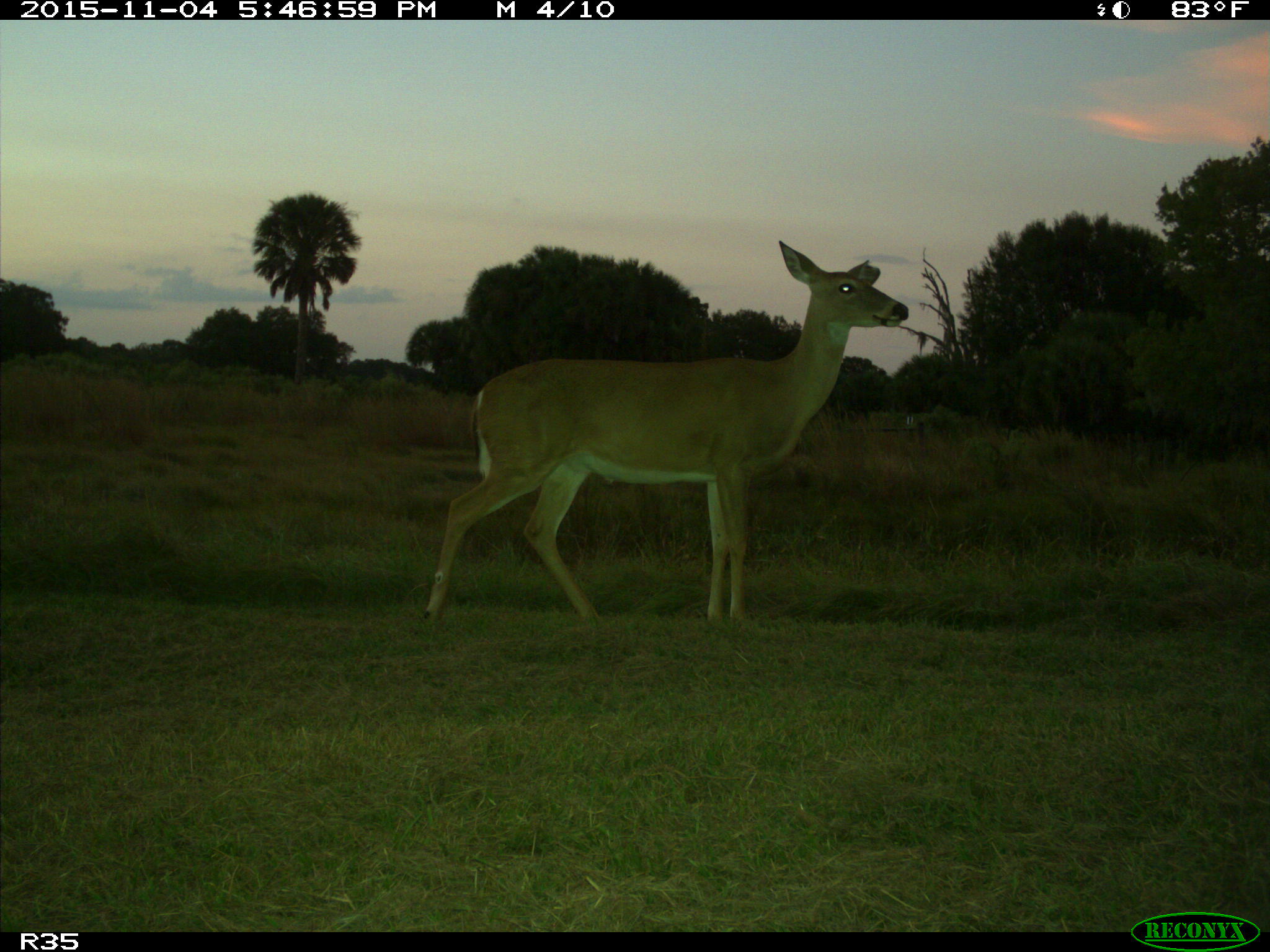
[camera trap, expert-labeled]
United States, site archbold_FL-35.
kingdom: Animalia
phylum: Chordata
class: Mammalia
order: Artiodactyla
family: Cervidae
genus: Odocoileus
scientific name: Odocoileus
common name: deer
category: unidentified deer